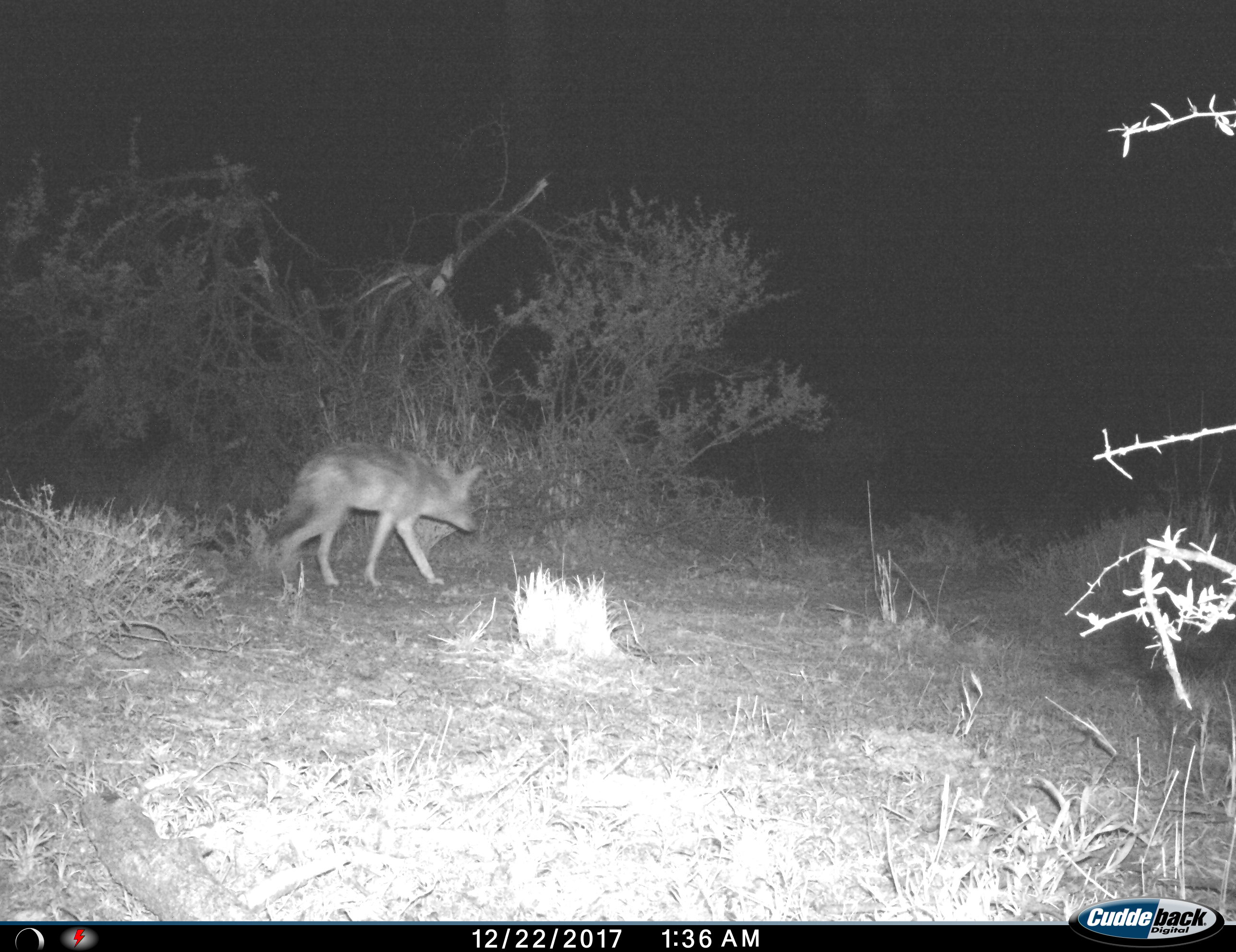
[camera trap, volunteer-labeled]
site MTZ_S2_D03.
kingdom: Animalia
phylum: Chordata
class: Mammalia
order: Carnivora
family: Canidae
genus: Lupulella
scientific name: Lupulella mesomelas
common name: black-backed jackal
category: jackalblackbacked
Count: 1.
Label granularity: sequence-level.